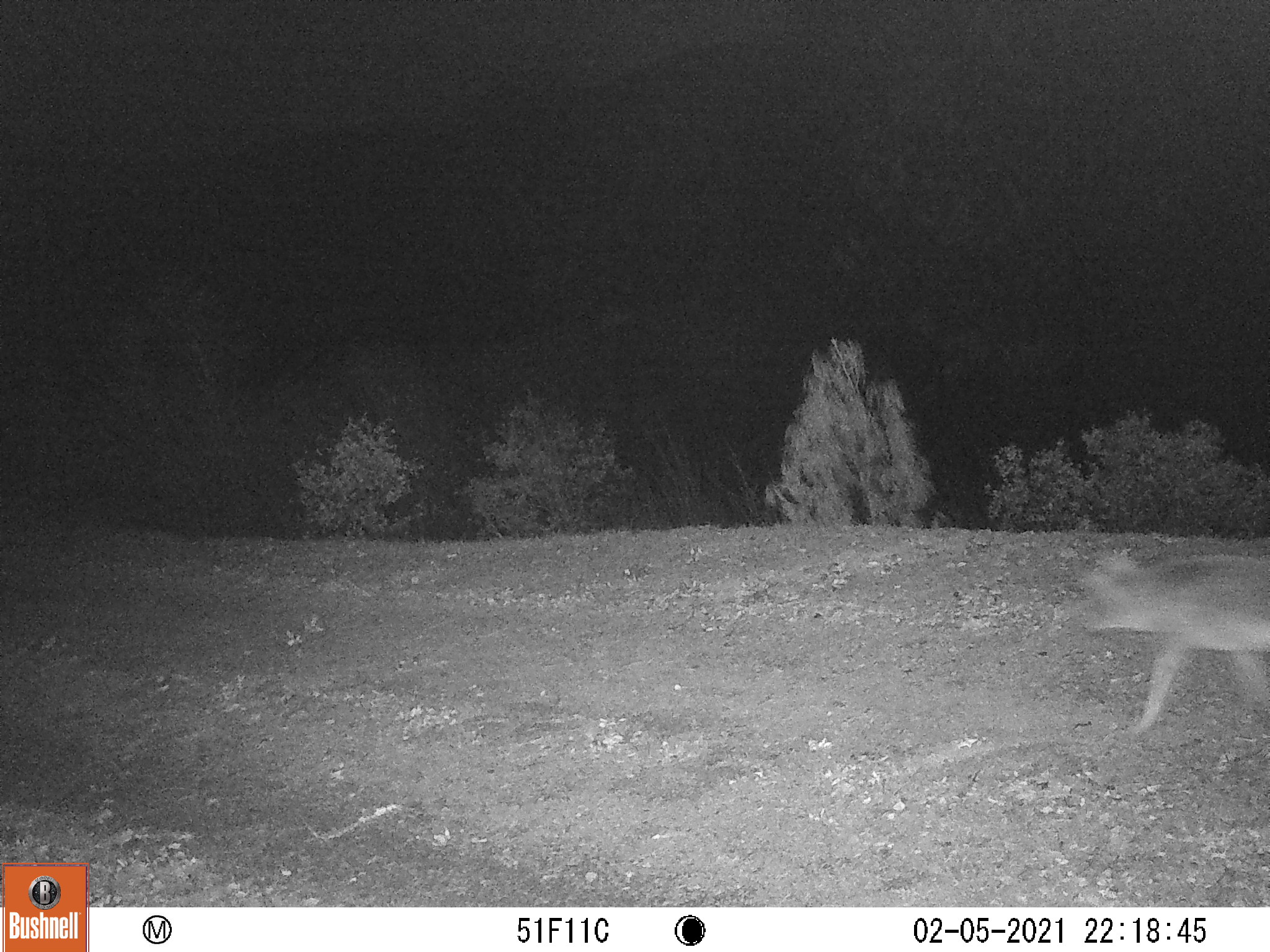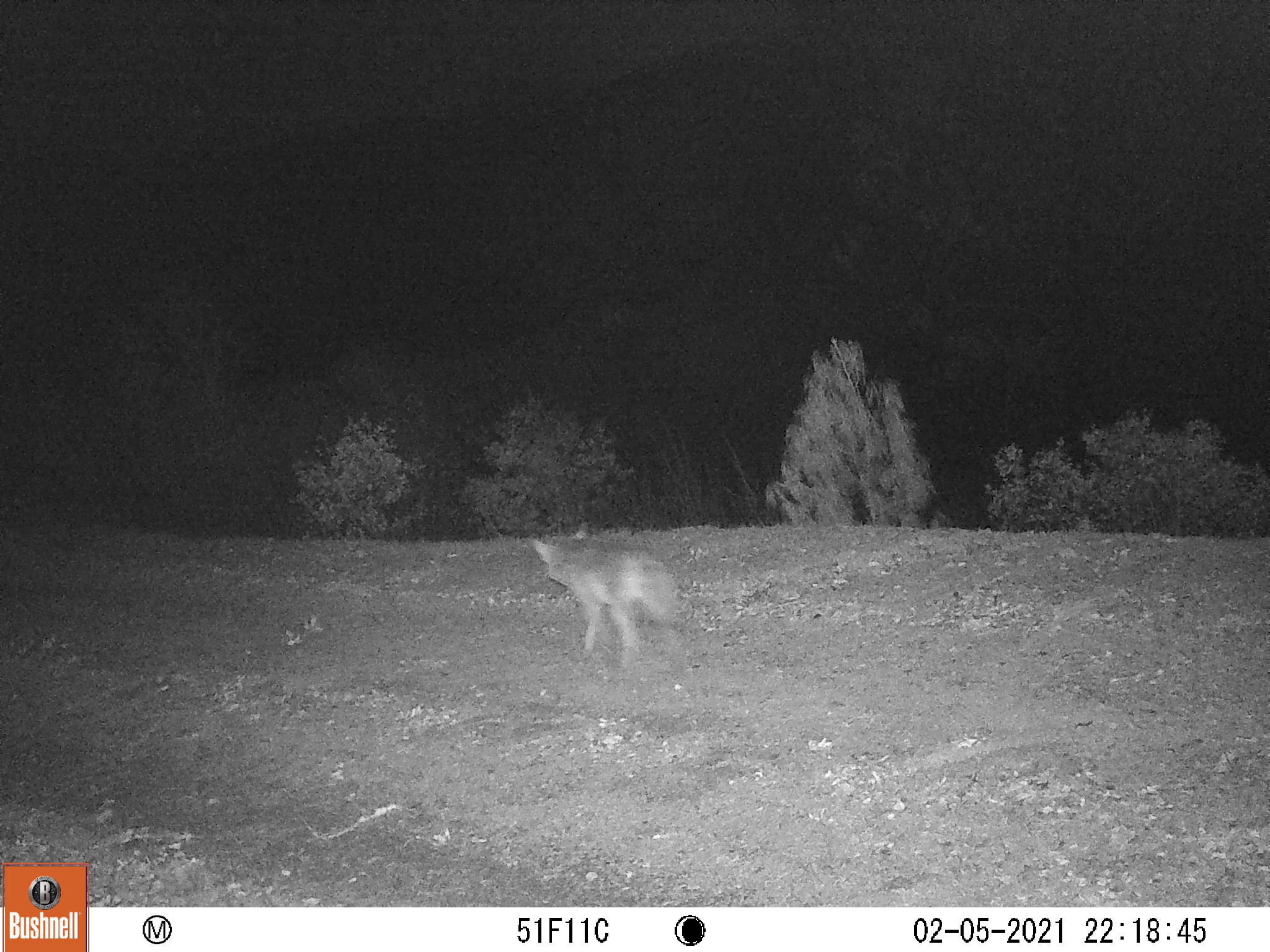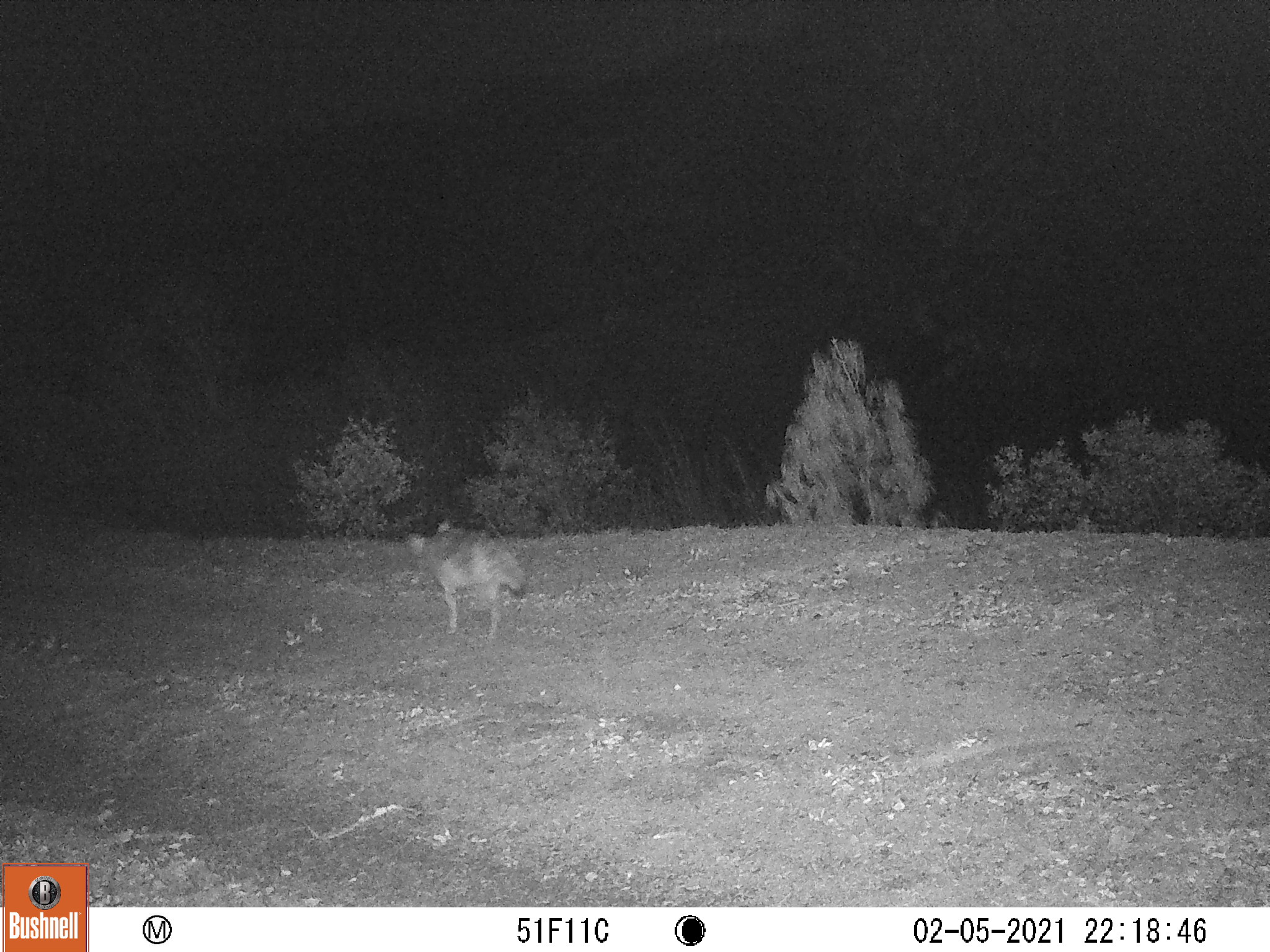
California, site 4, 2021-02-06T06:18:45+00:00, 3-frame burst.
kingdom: Animalia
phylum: Chordata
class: Mammalia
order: Carnivora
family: Canidae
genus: Canis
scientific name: Canis latrans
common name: coyote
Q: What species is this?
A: Coyote (Canis latrans).